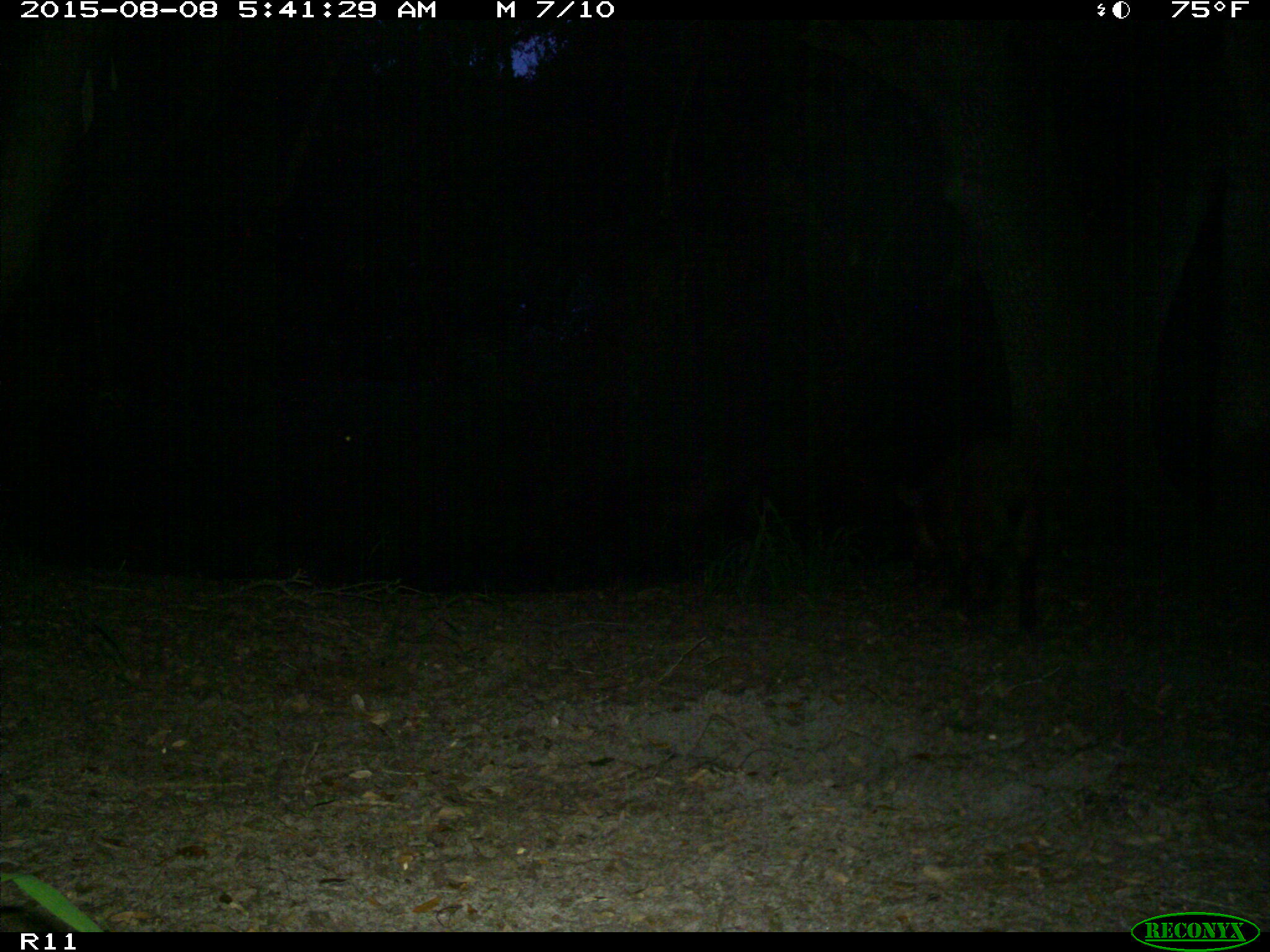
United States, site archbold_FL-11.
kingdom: Animalia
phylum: Chordata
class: Mammalia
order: Artiodactyla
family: Suidae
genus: Sus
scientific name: Sus scrofa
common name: wild boar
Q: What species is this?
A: Sus scrofa (wild boar).